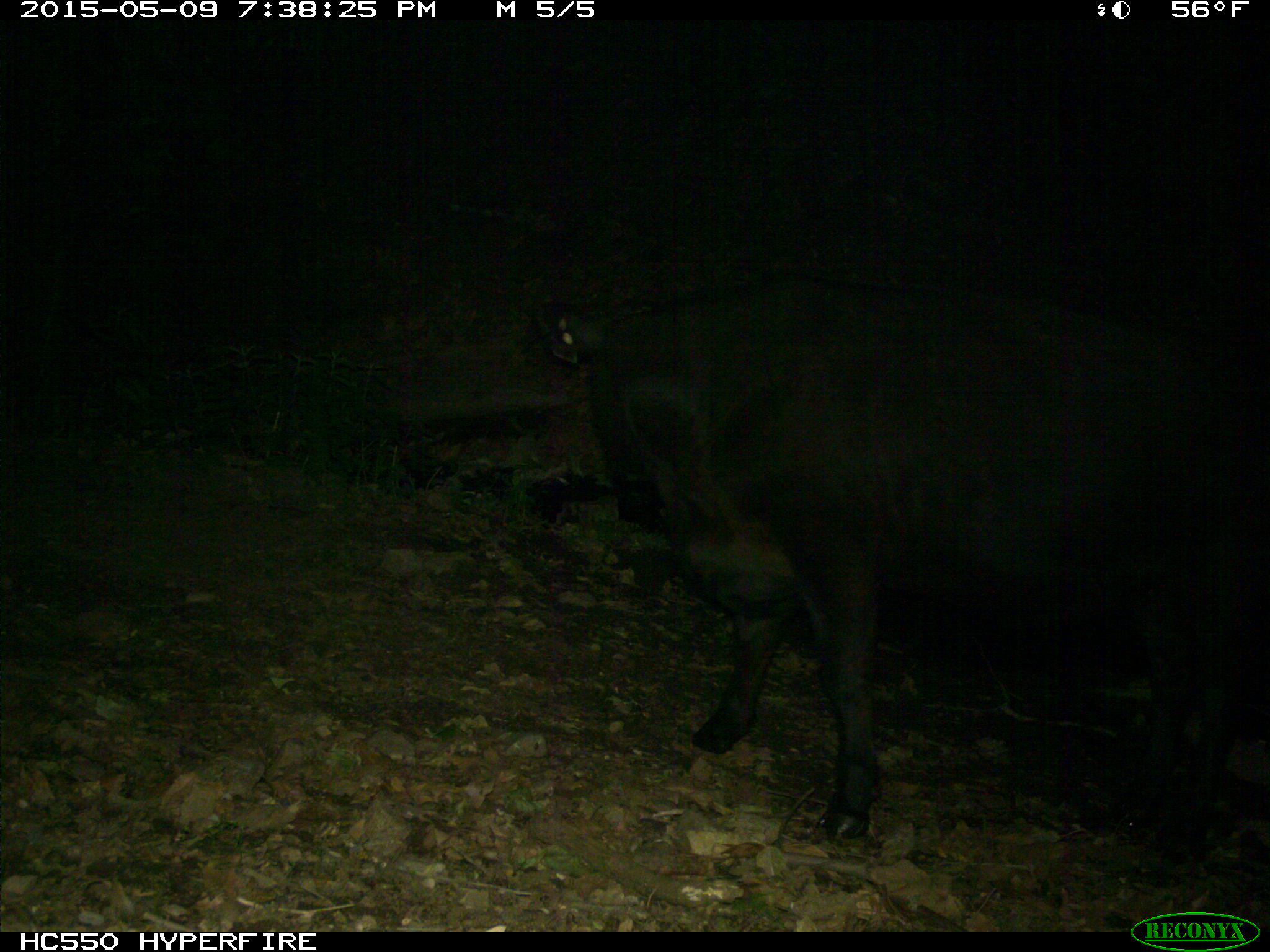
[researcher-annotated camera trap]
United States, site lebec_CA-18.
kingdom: Animalia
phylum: Chordata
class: Mammalia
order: Artiodactyla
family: Bovidae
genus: Bos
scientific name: Bos taurus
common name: domestic cow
Bos taurus (domestic cow).